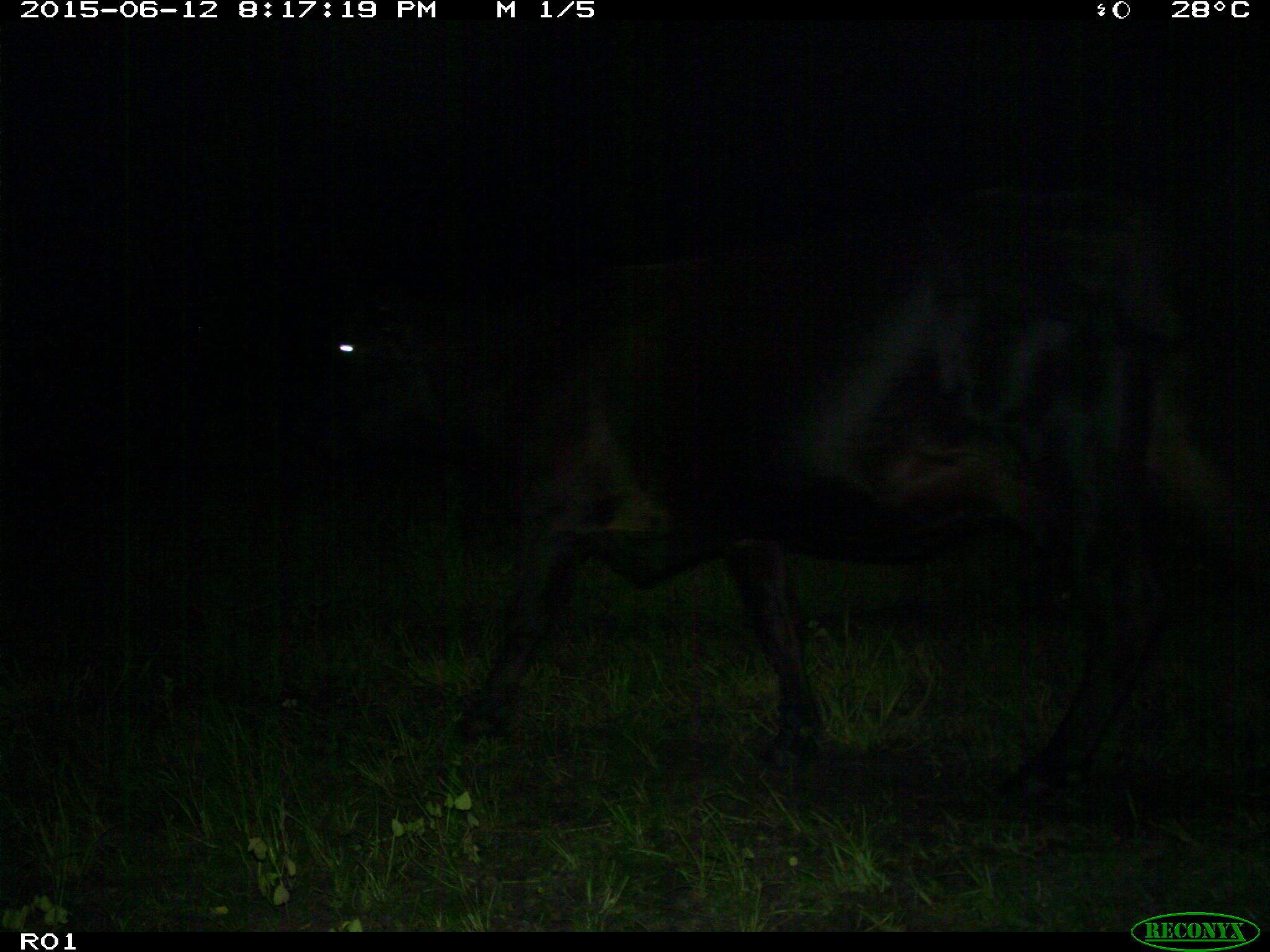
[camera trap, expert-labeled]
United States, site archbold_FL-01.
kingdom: Animalia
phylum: Chordata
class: Mammalia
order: Artiodactyla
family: Bovidae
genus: Bos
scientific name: Bos taurus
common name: domestic cow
Bos taurus (domestic cow).